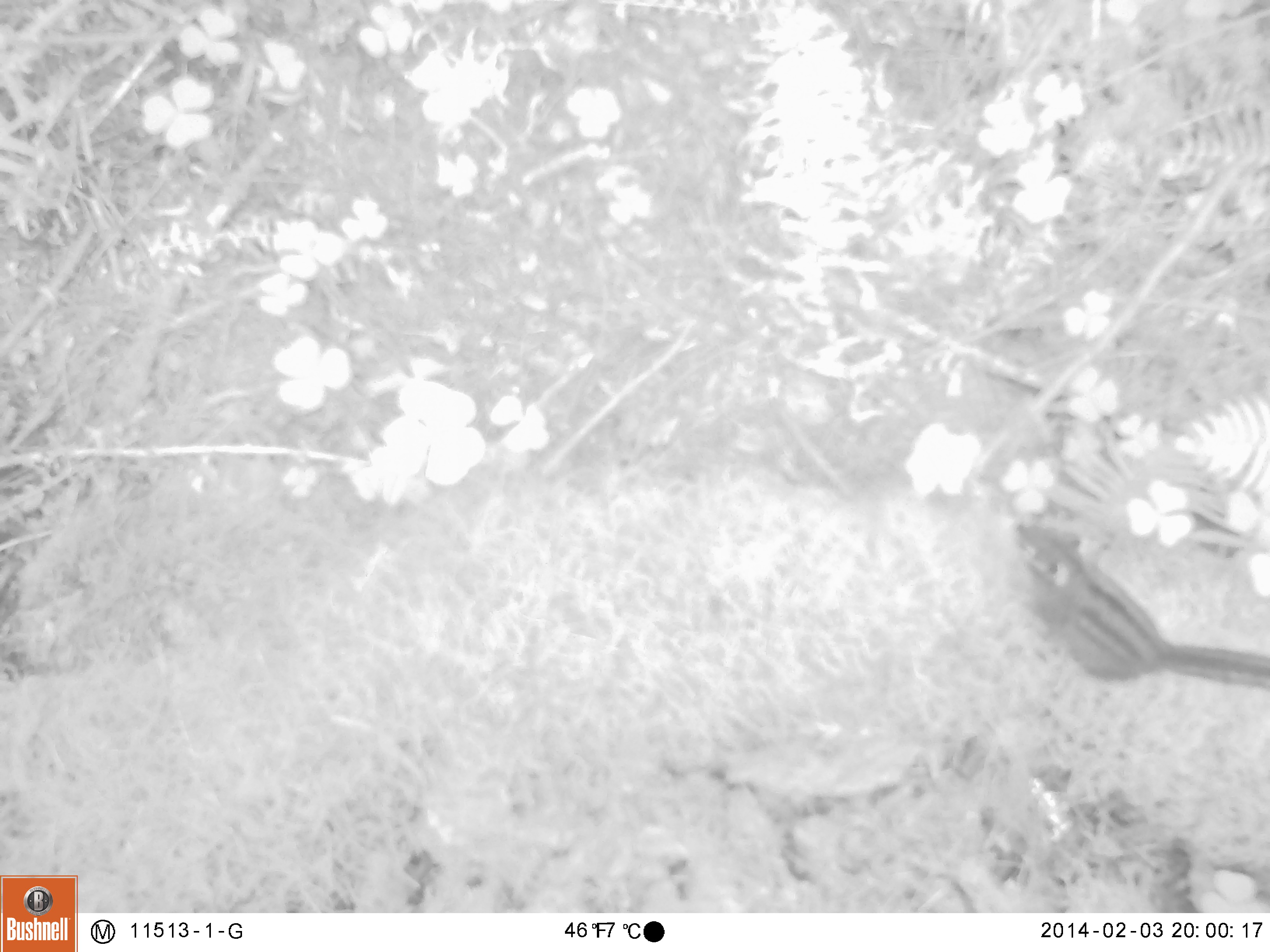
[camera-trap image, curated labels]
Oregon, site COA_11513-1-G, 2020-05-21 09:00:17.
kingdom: Animalia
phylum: Chordata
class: Mammalia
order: Rodentia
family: Sciuridae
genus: Neotamias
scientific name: Neotamias townsendii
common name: townsend's chipmunk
Townsend's chipmunk (Neotamias townsendii).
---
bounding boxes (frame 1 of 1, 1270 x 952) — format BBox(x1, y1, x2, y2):
townsend's chipmunk: BBox(1001, 505, 1259, 695)